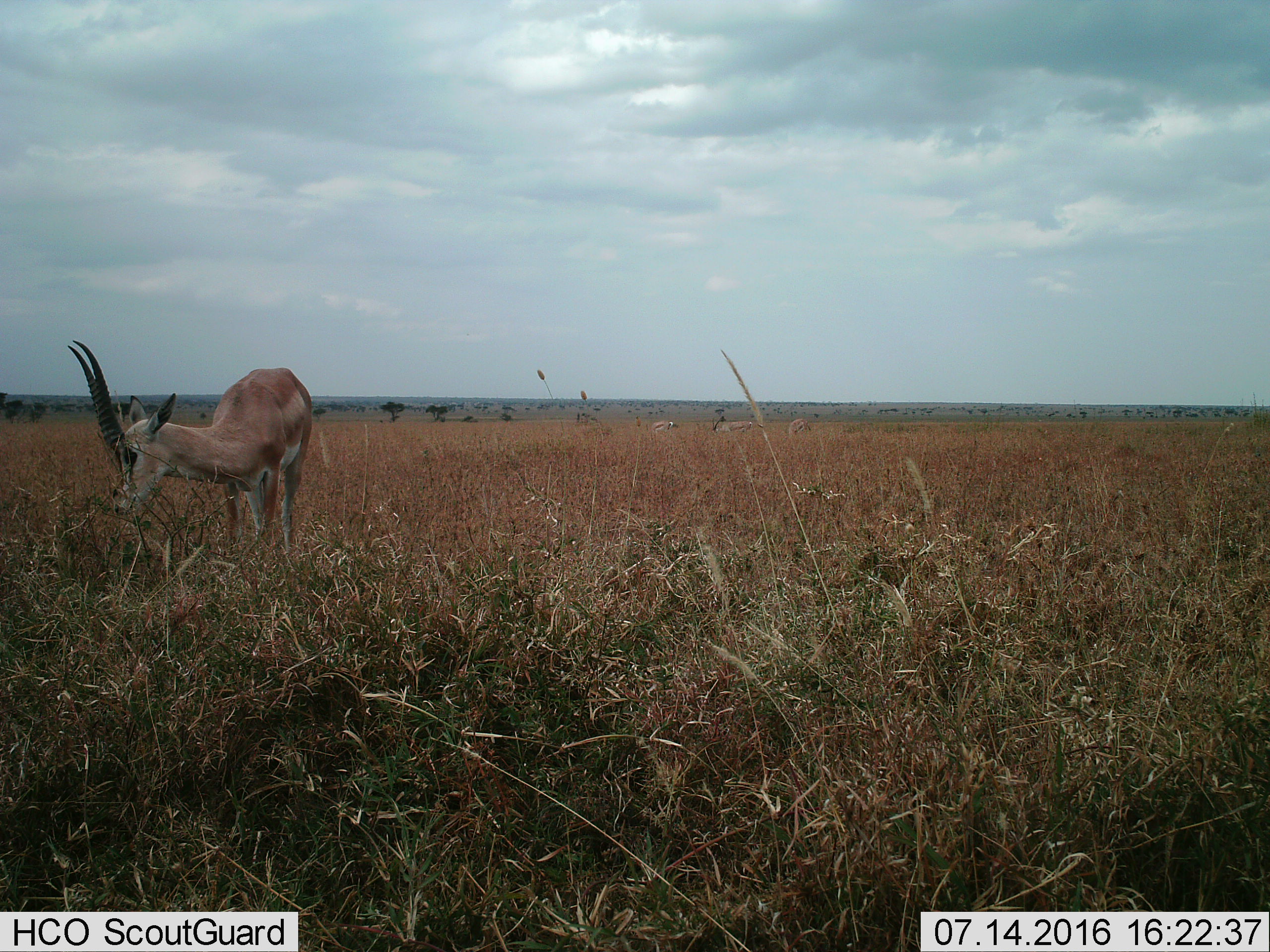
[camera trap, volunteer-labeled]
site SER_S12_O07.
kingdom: Animalia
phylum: Chordata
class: Mammalia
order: Artiodactyla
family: Bovidae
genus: Nanger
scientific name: Nanger granti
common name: grant's gazelle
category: gazellegrants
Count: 4.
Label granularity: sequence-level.